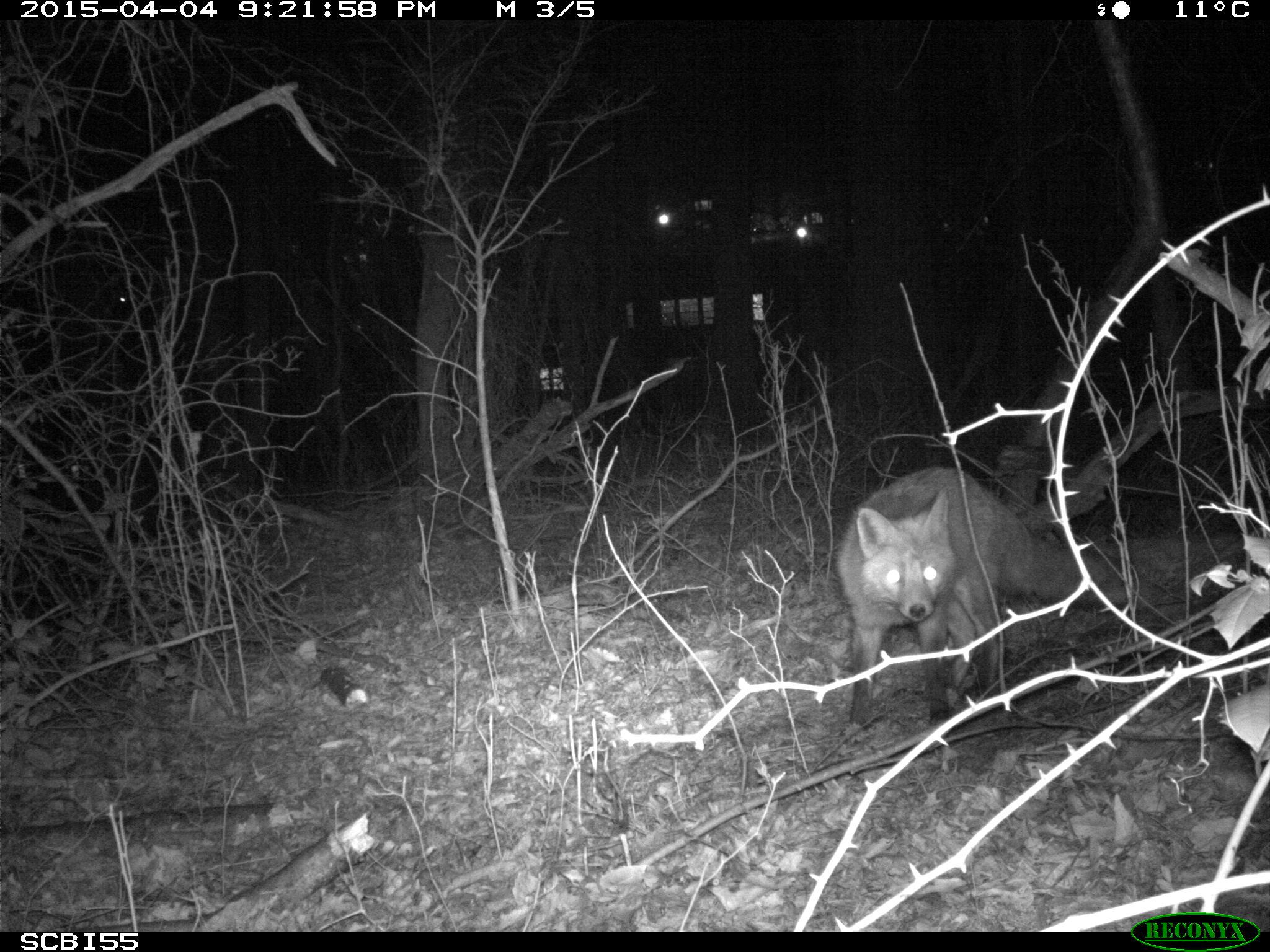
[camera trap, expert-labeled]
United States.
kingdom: Animalia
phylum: Chordata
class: Mammalia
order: Carnivora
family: Canidae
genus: Vulpes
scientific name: Vulpes vulpes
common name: red fox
Red Fox (Vulpes vulpes).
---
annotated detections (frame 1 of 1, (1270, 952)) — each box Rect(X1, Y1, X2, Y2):
Red Fox: Rect(831, 465, 1103, 732)